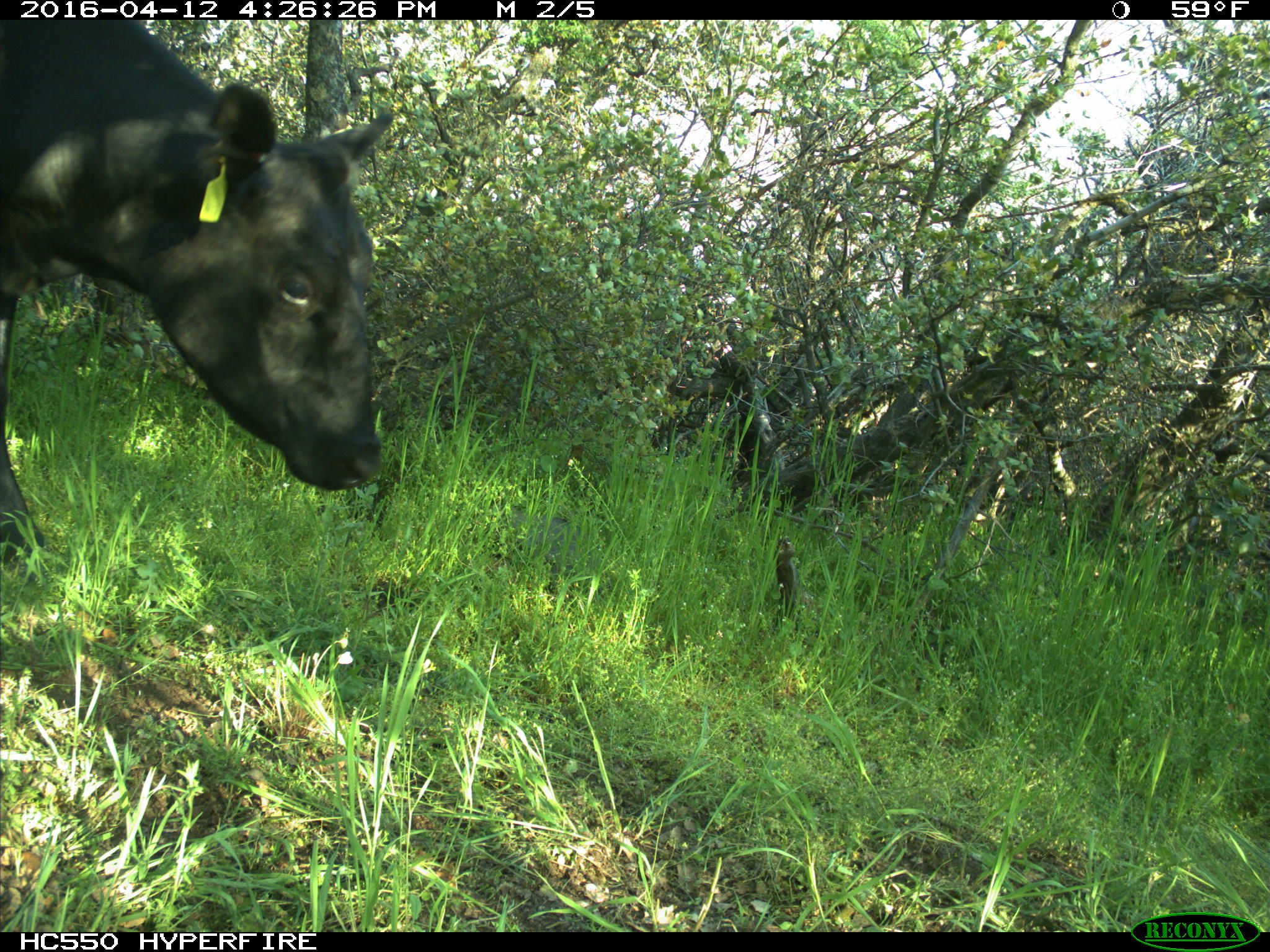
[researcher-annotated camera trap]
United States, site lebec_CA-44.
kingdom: Animalia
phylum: Chordata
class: Mammalia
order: Artiodactyla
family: Bovidae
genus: Bos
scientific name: Bos taurus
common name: domestic cow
Bos taurus (domestic cow).